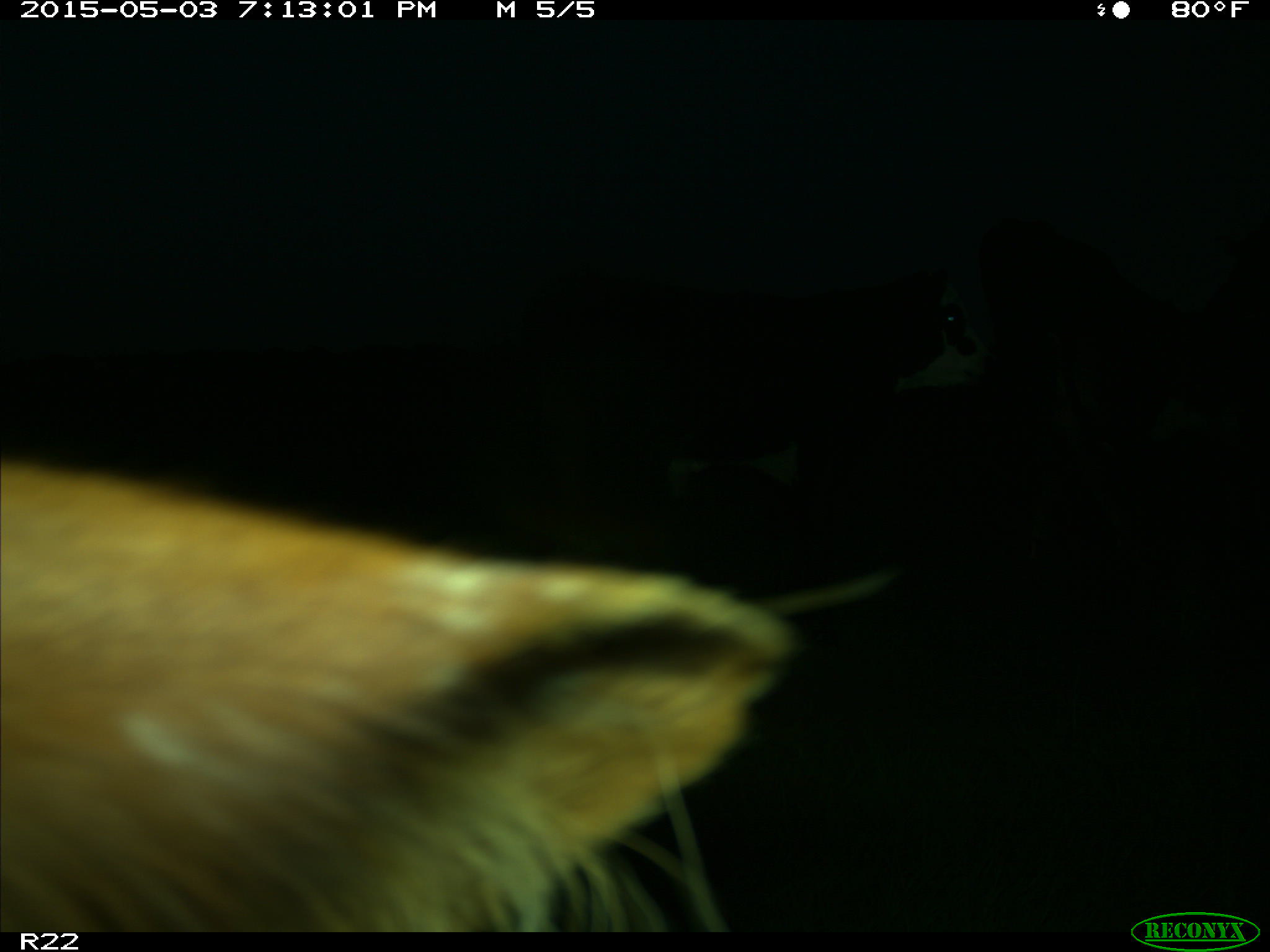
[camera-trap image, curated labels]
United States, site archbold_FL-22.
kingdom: Animalia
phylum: Chordata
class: Mammalia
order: Artiodactyla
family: Bovidae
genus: Bos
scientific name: Bos taurus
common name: domestic cow